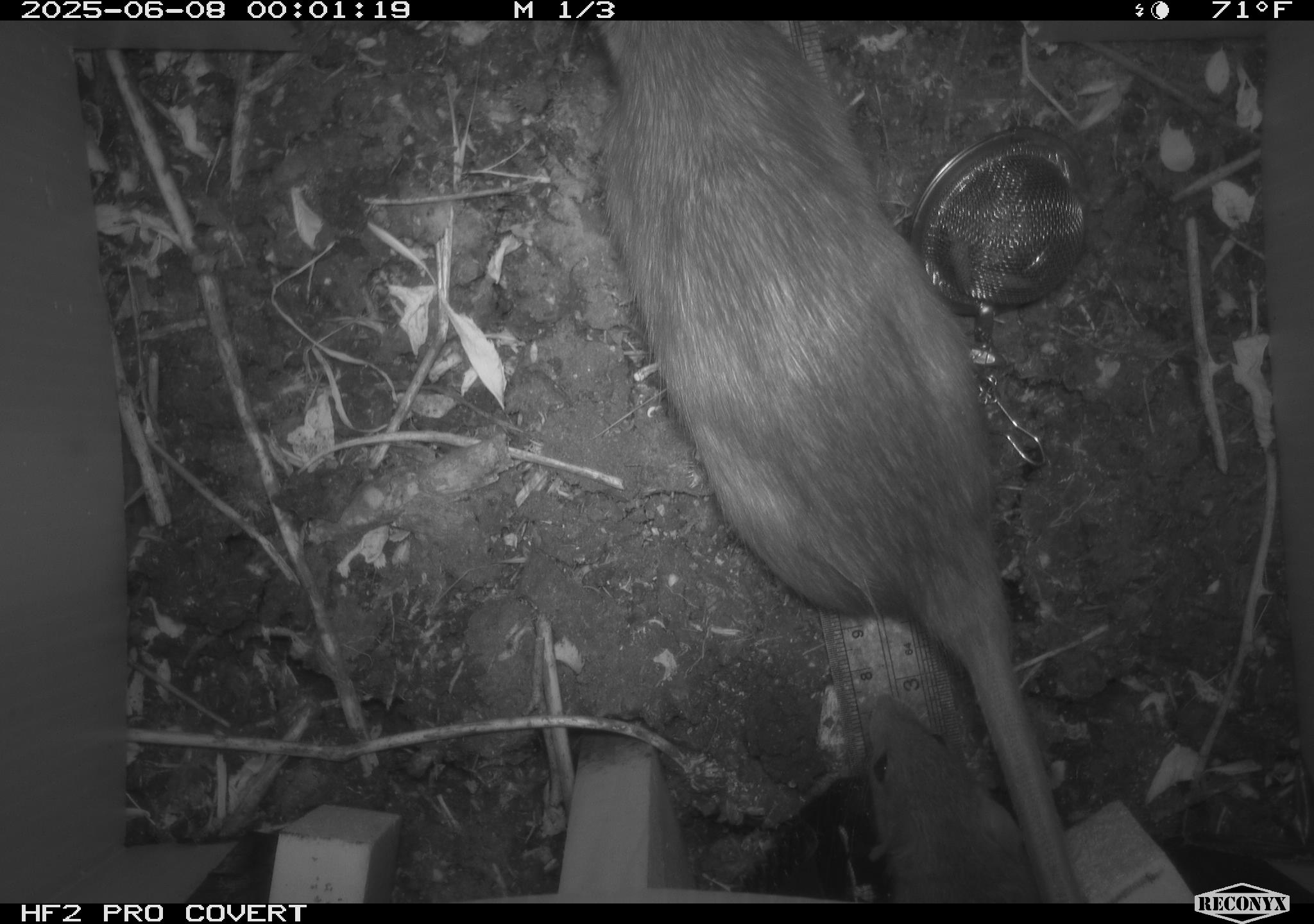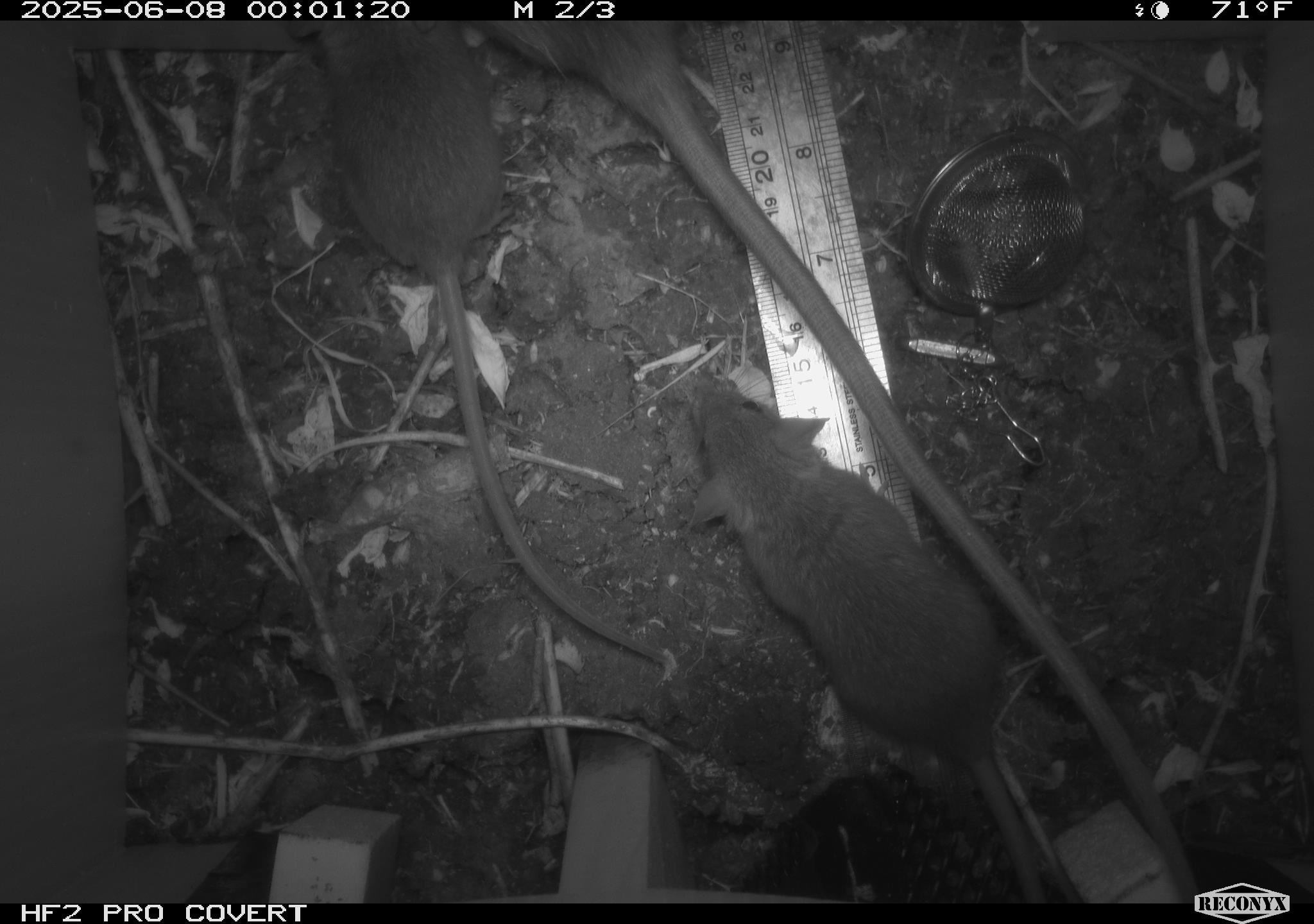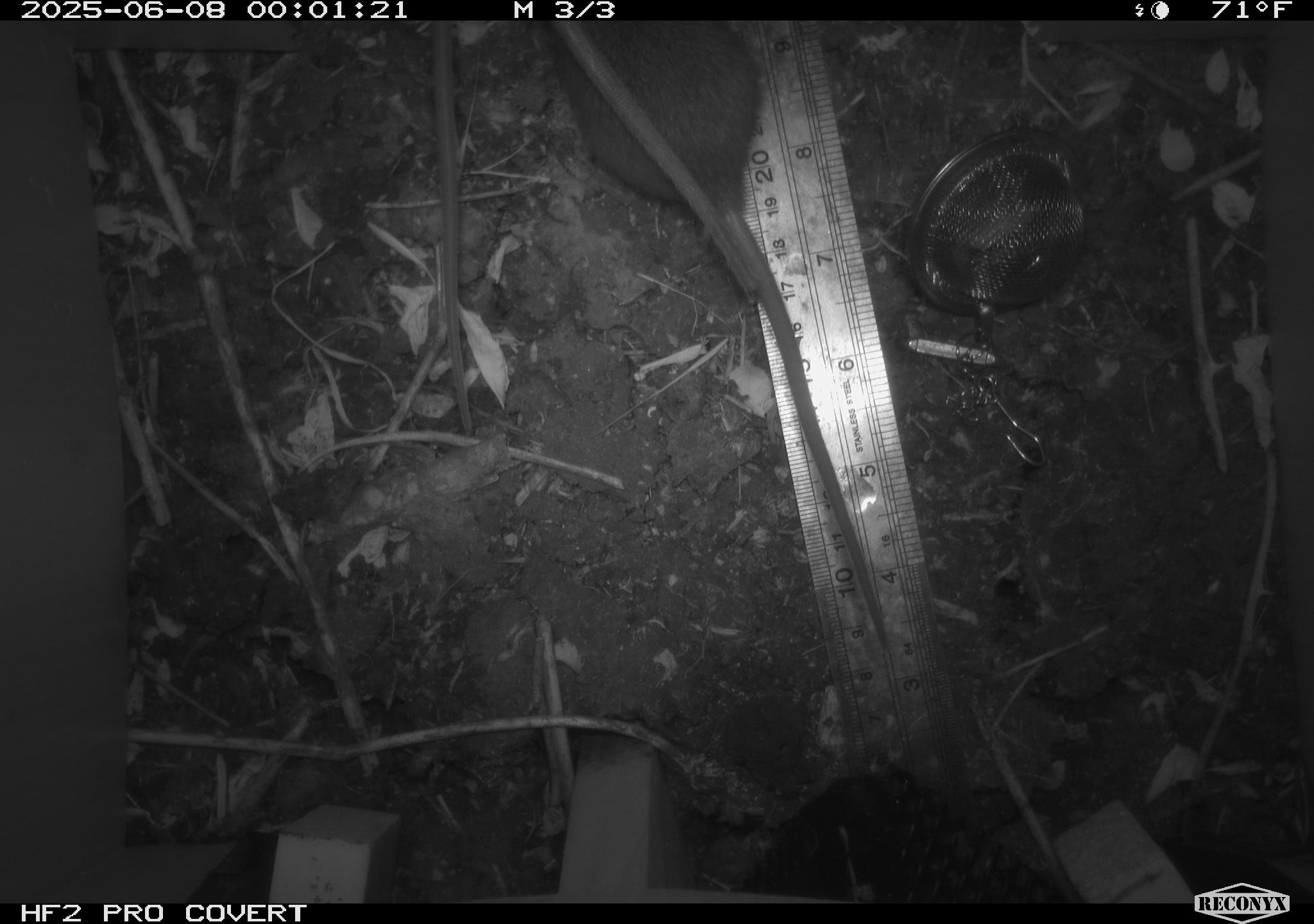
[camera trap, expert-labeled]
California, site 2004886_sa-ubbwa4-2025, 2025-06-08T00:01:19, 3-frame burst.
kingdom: Animalia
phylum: Chordata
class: Mammalia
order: Rodentia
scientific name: Rodentia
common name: rodent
Rodent (Rodentia).